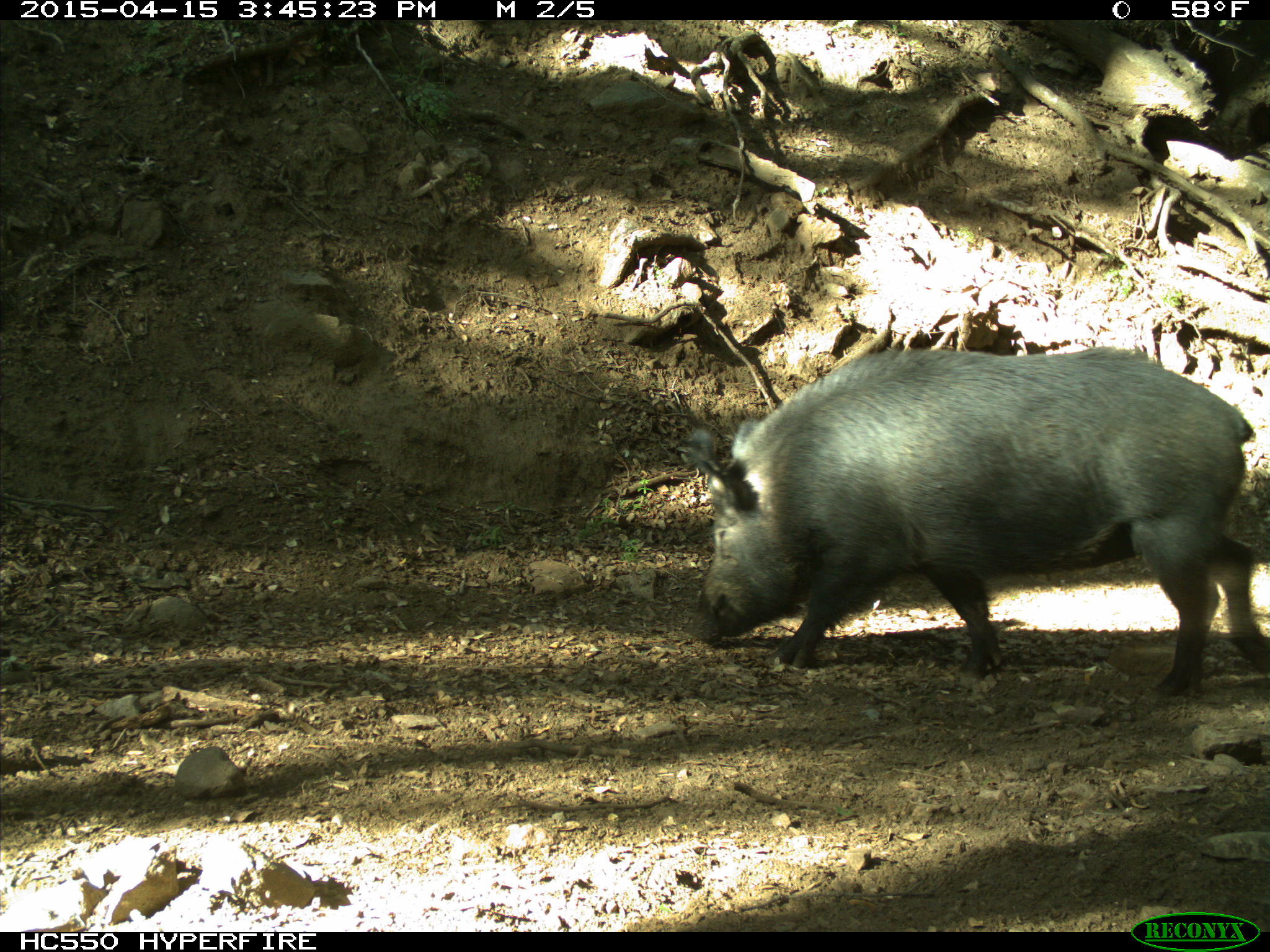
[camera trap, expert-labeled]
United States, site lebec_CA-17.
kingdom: Animalia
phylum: Chordata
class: Mammalia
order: Artiodactyla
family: Suidae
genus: Sus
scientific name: Sus scrofa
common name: wild boar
Sus scrofa (wild boar).